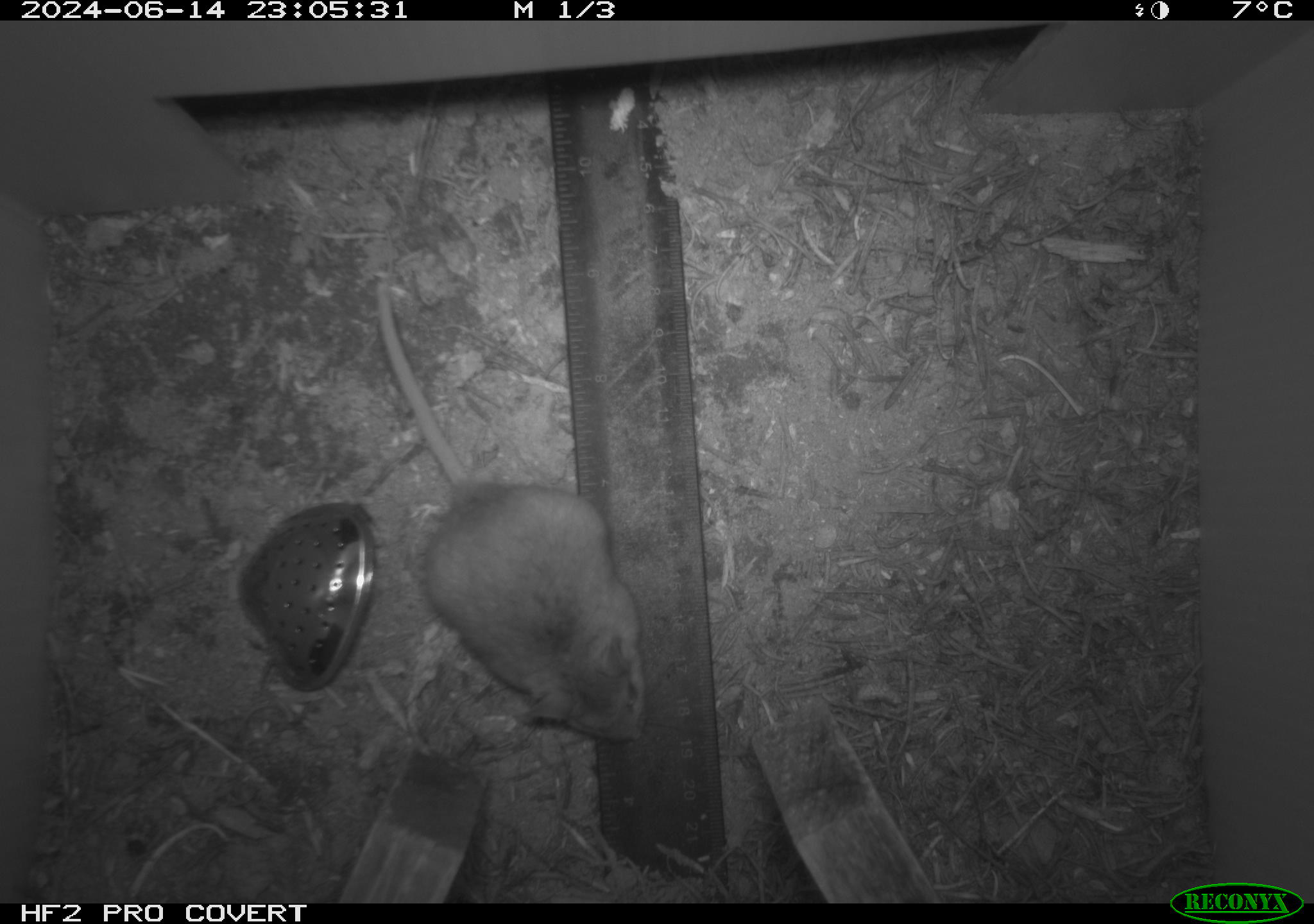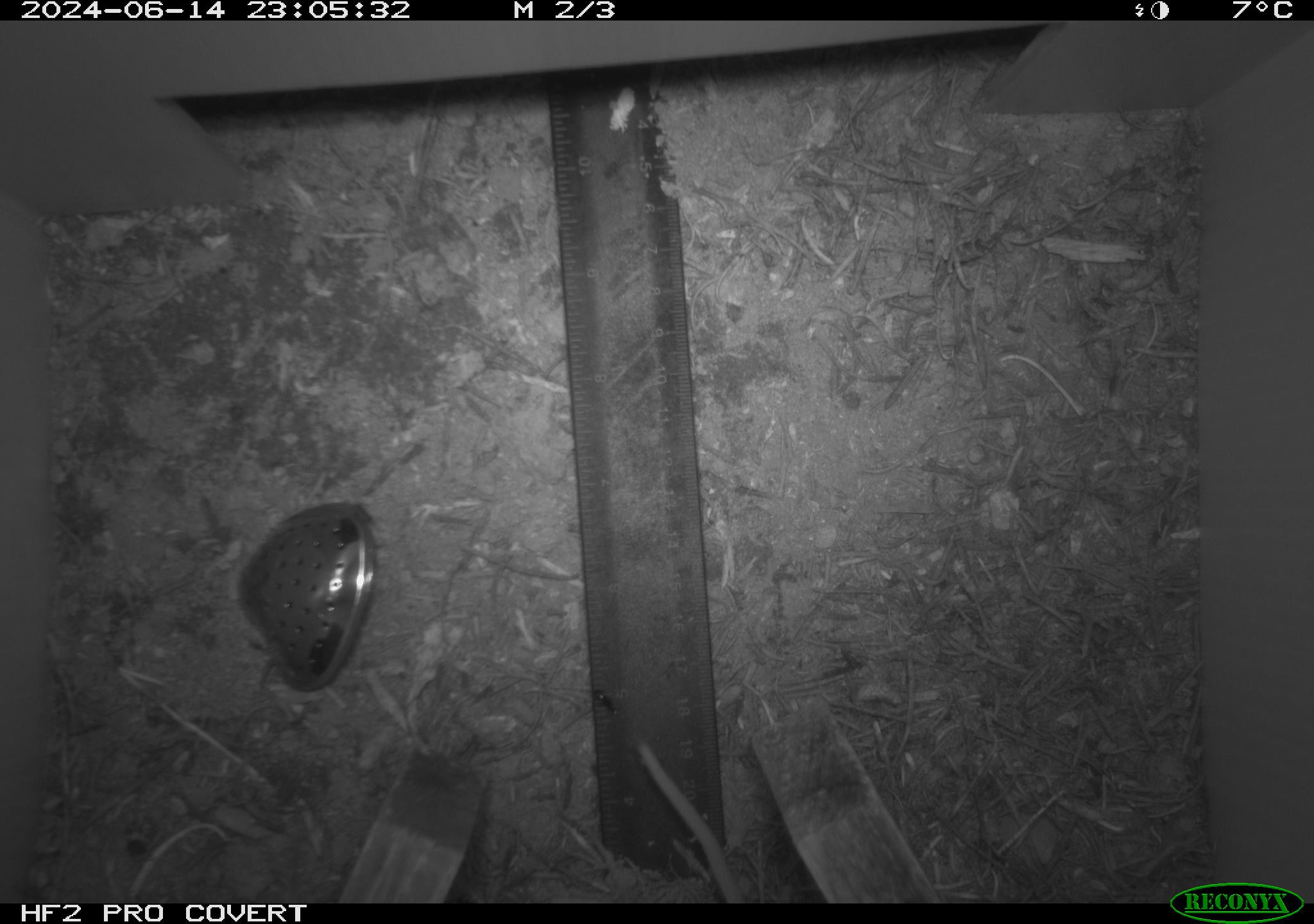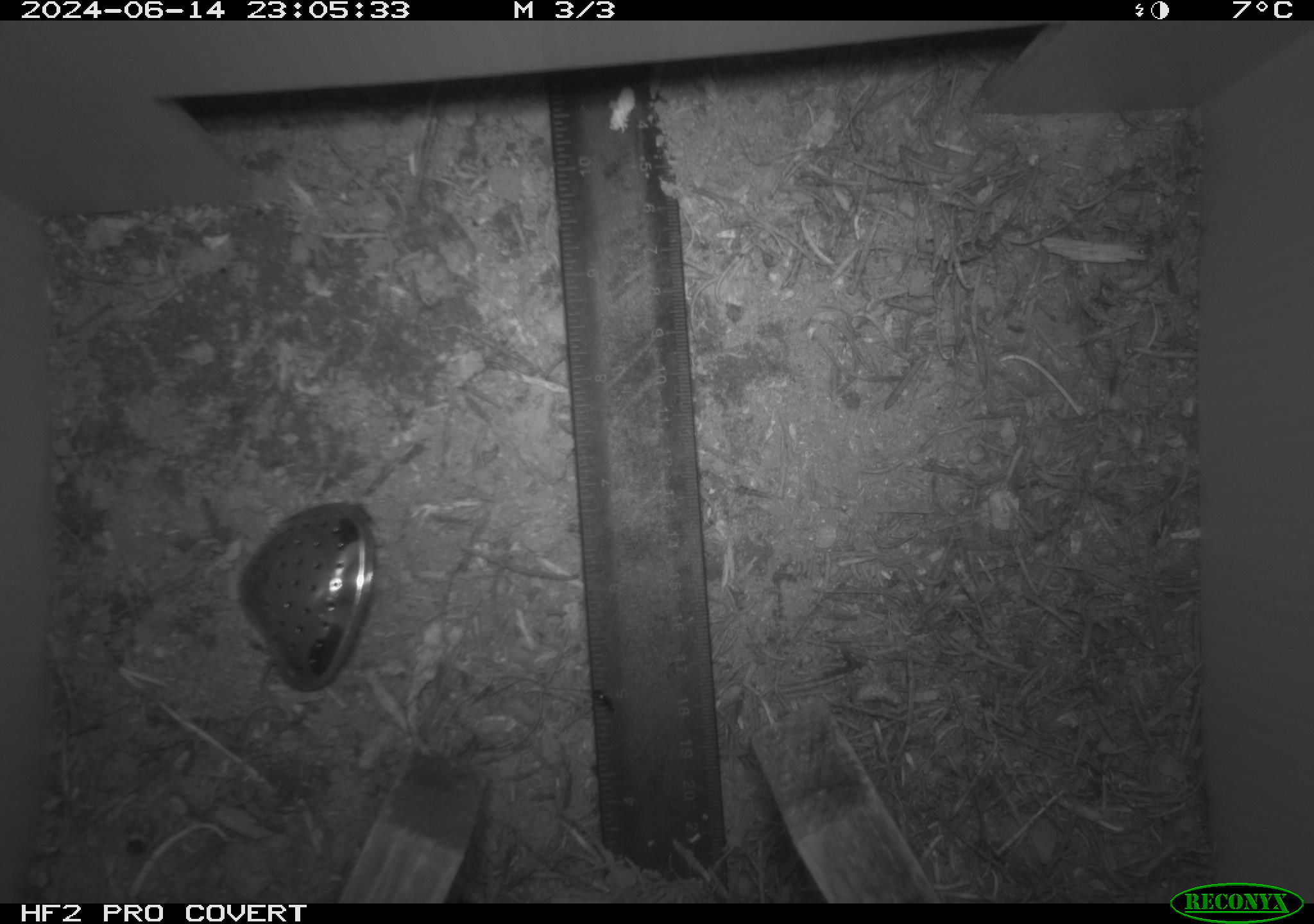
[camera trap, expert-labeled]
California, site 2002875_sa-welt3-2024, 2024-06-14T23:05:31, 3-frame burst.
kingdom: Animalia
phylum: Chordata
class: Mammalia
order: Rodentia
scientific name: Rodentia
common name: mouse species